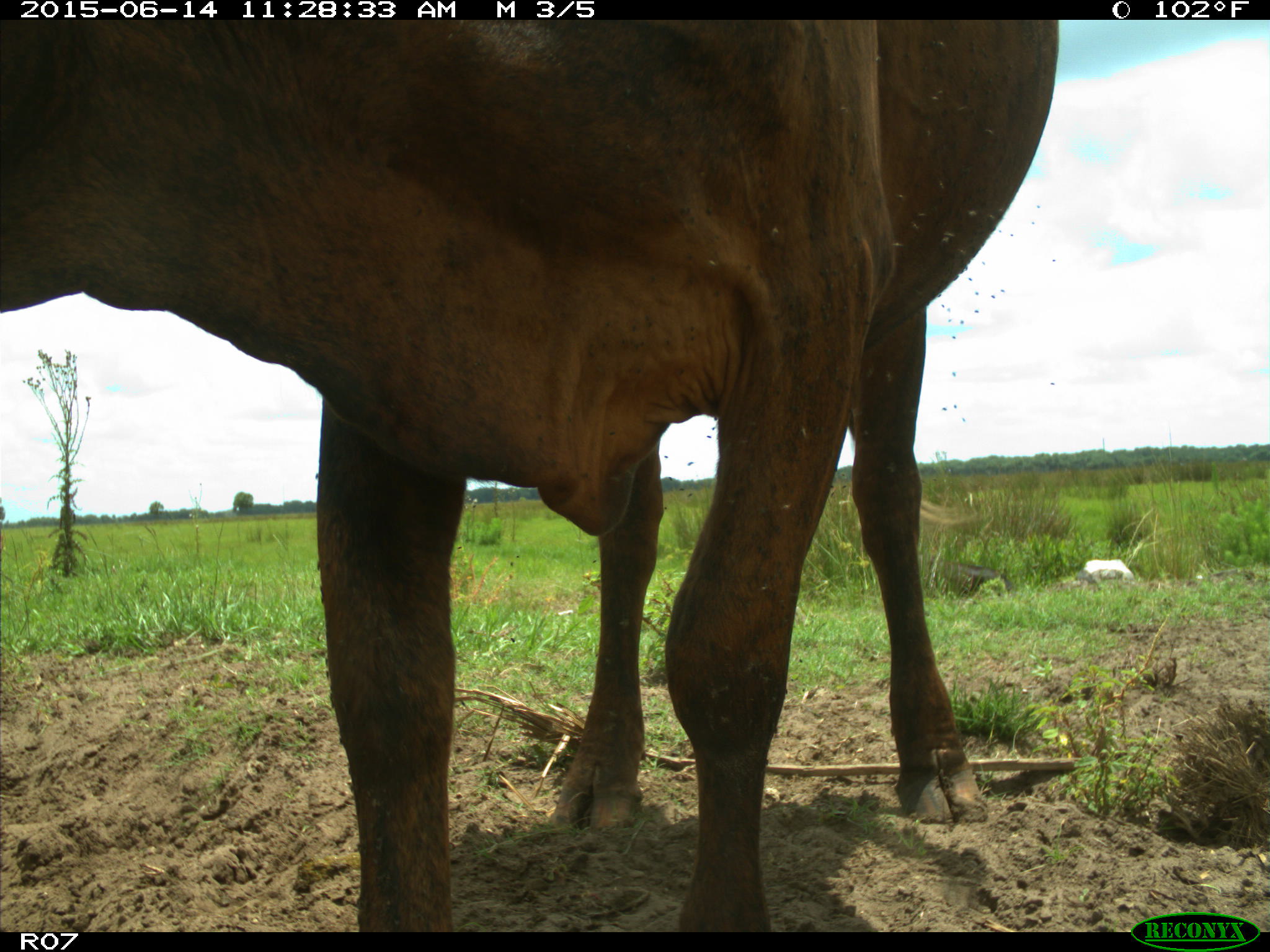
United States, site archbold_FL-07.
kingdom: Animalia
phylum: Chordata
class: Mammalia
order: Artiodactyla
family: Bovidae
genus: Bos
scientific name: Bos taurus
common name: domestic cow